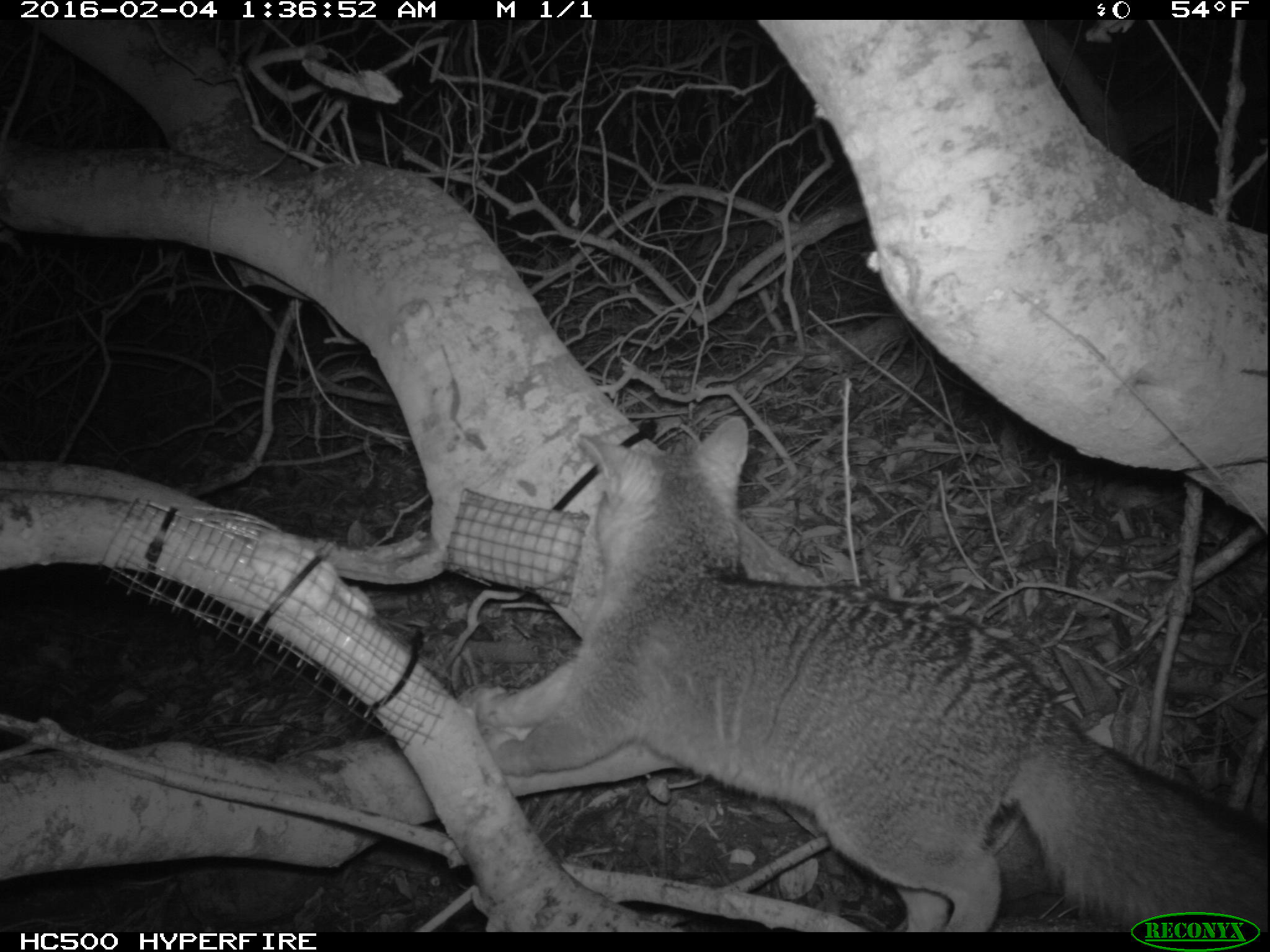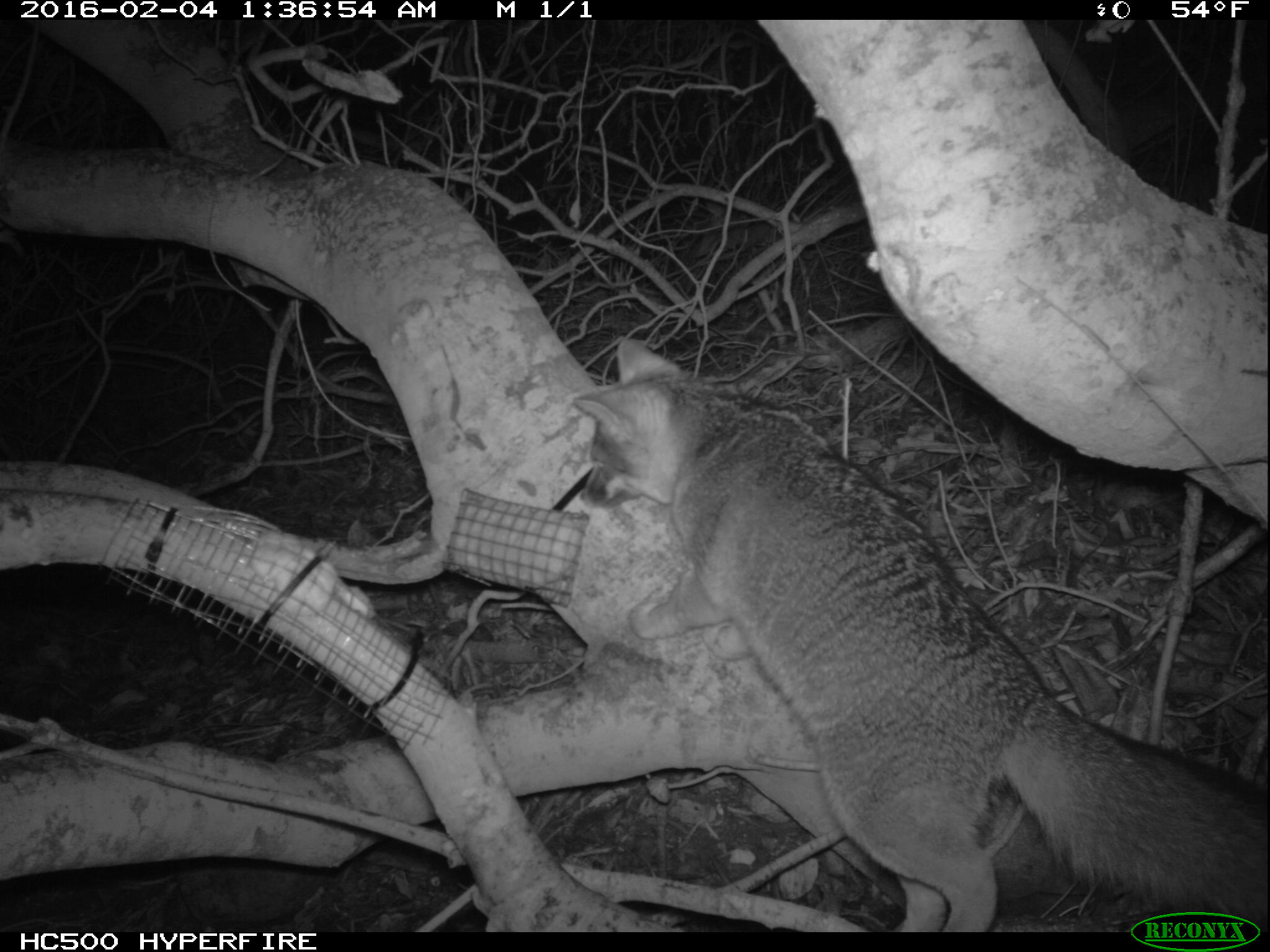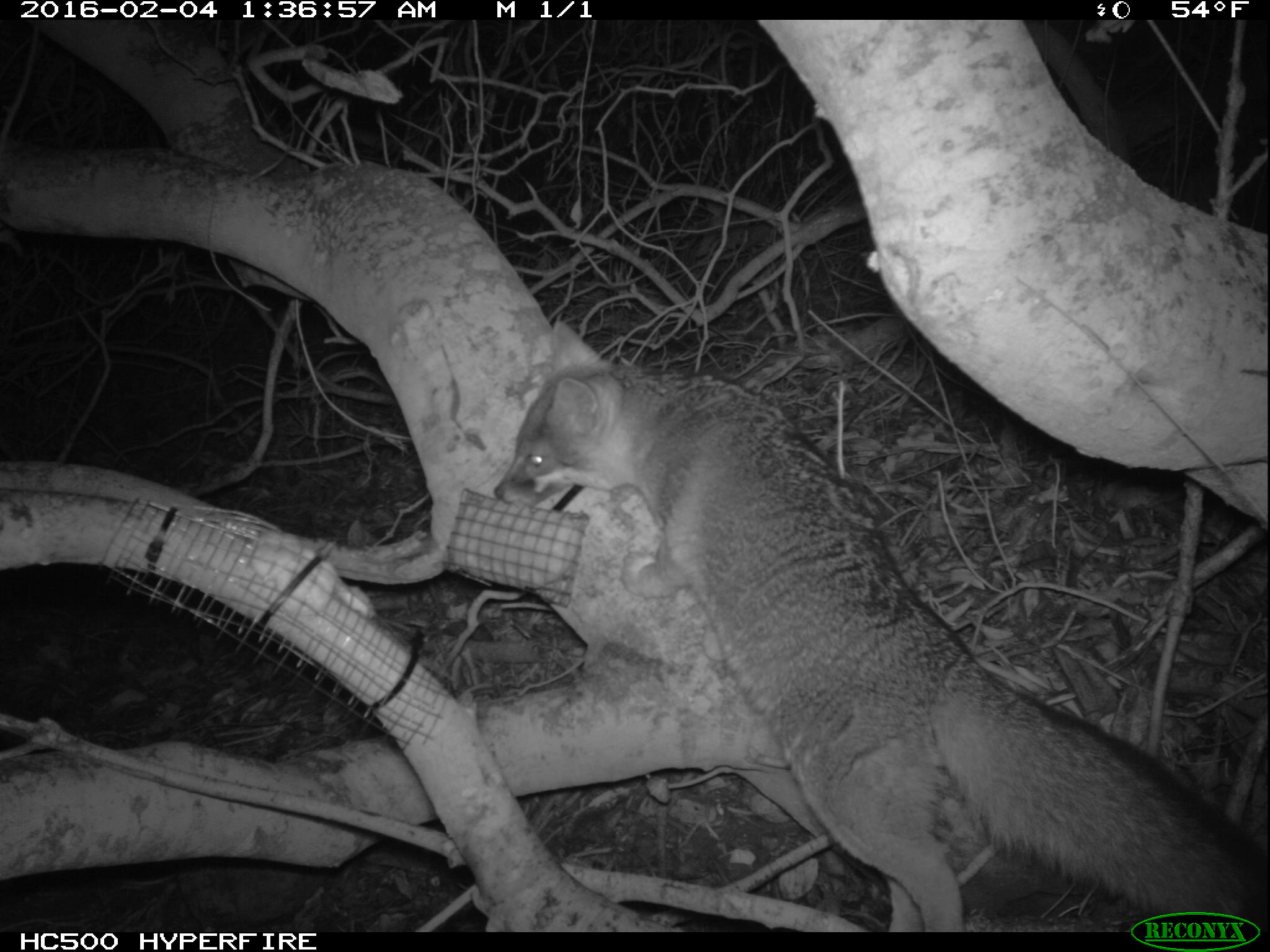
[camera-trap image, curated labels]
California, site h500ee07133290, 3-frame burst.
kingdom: Animalia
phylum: Chordata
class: Mammalia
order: Carnivora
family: Canidae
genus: Urocyon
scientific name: Urocyon littoralis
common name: island fox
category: fox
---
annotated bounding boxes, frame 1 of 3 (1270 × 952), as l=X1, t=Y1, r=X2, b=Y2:
fox: l=468, t=415, r=1269, b=933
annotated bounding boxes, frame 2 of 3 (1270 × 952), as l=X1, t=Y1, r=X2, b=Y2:
fox: l=572, t=337, r=1265, b=932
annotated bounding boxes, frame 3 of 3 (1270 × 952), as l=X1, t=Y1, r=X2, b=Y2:
fox: l=492, t=320, r=1269, b=932